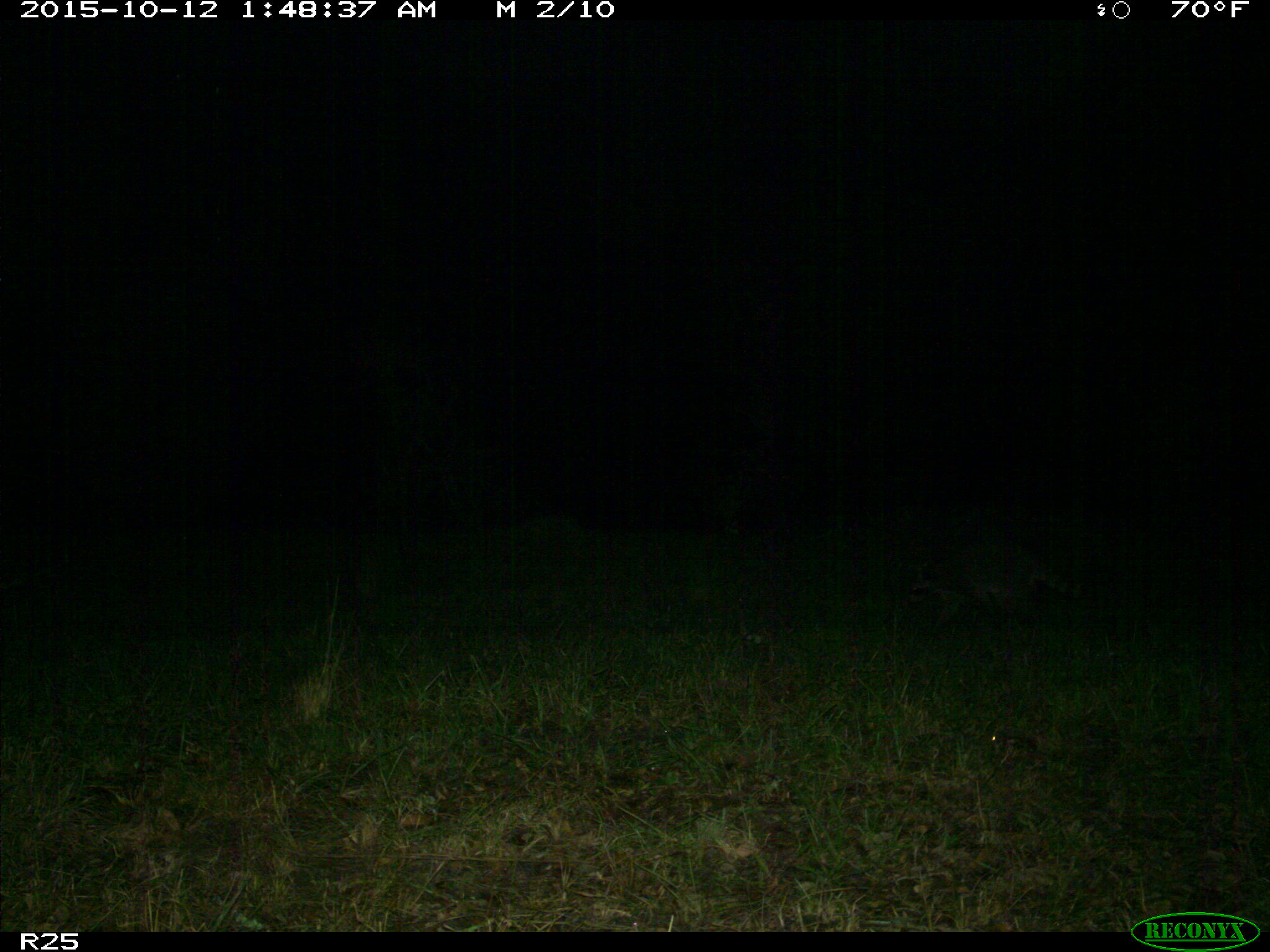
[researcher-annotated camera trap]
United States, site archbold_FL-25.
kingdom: Animalia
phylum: Chordata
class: Mammalia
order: Carnivora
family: Procyonidae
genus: Procyon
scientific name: Procyon lotor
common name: common raccoon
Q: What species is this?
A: Procyon lotor (common raccoon).